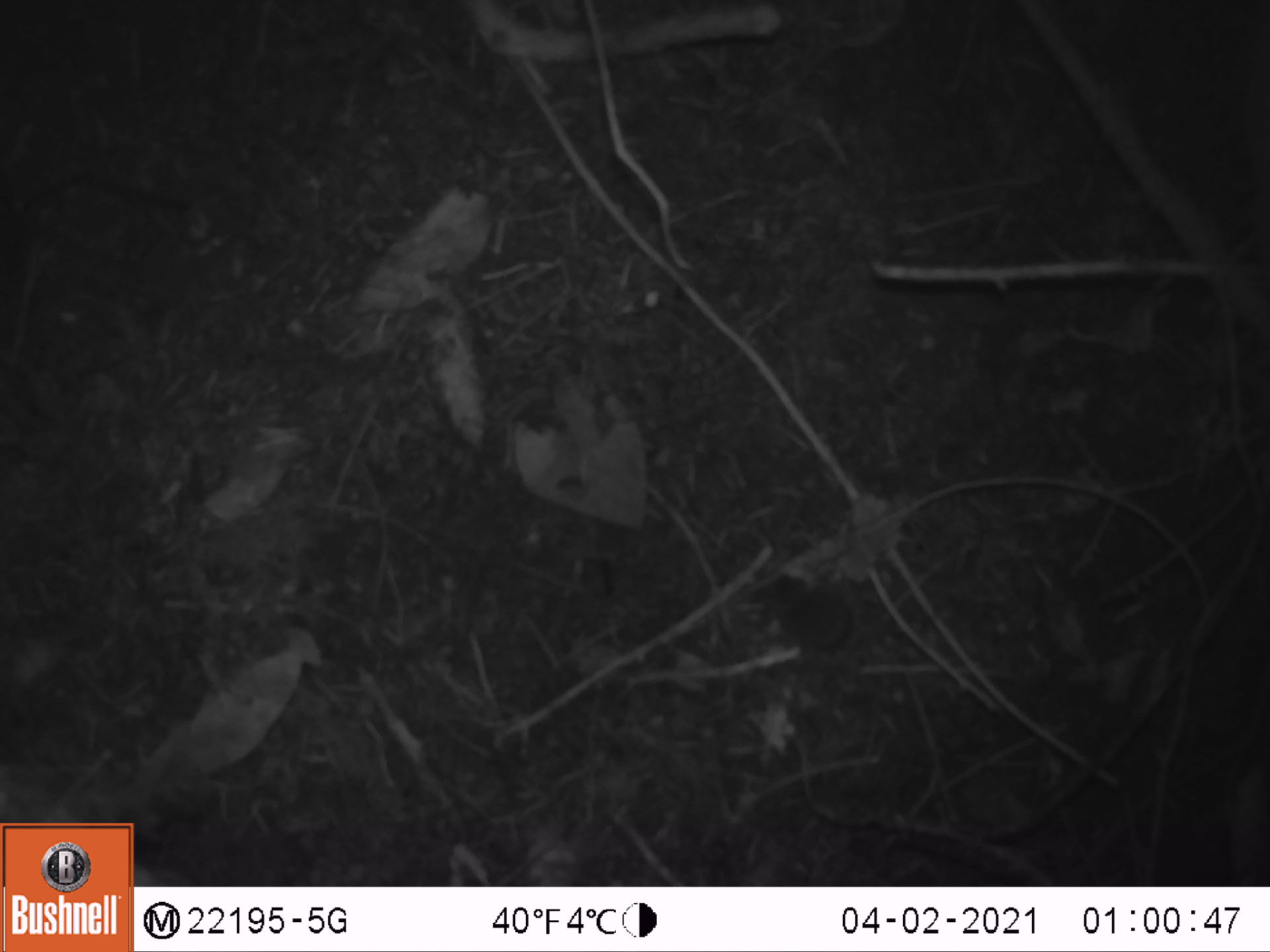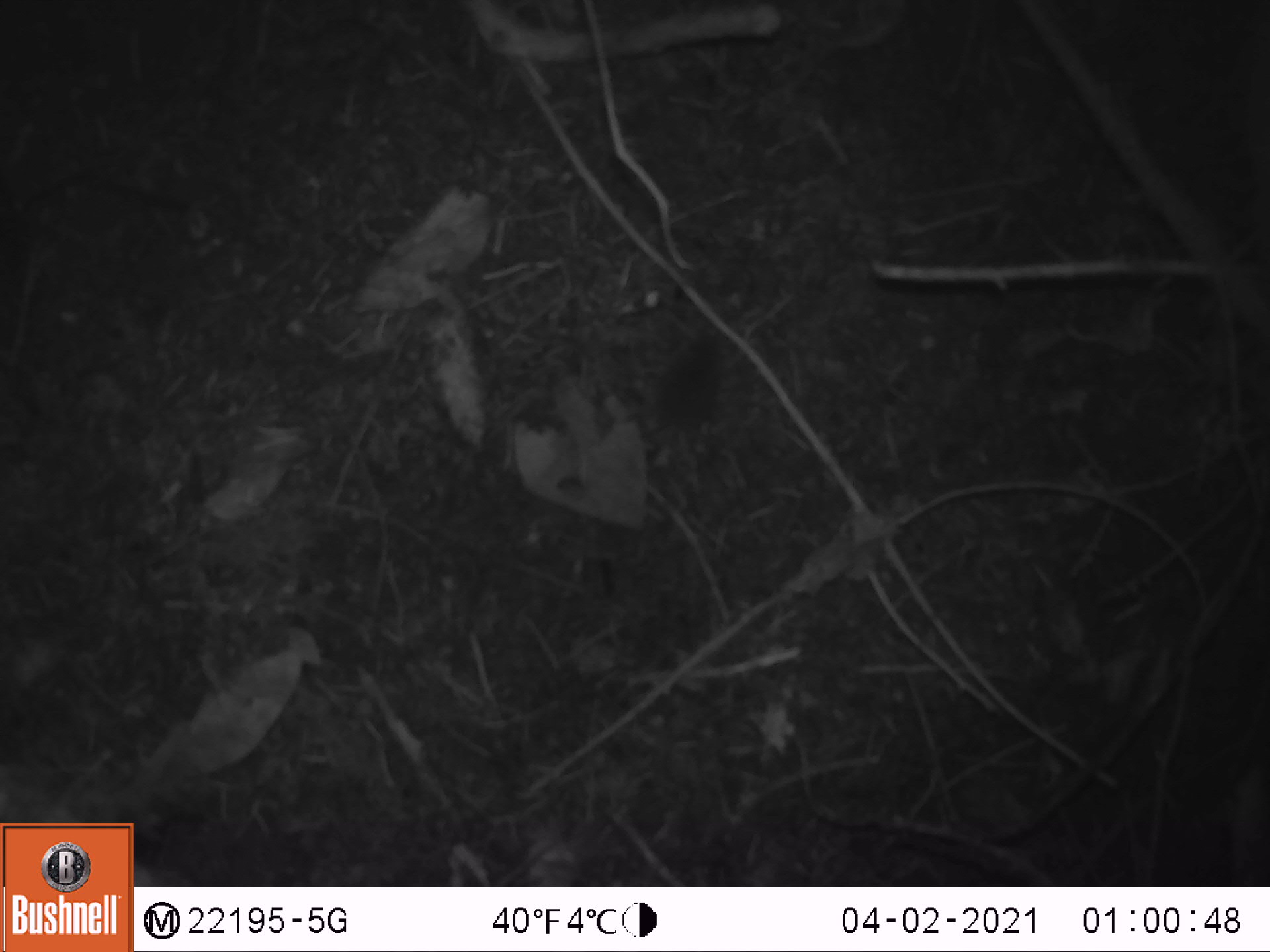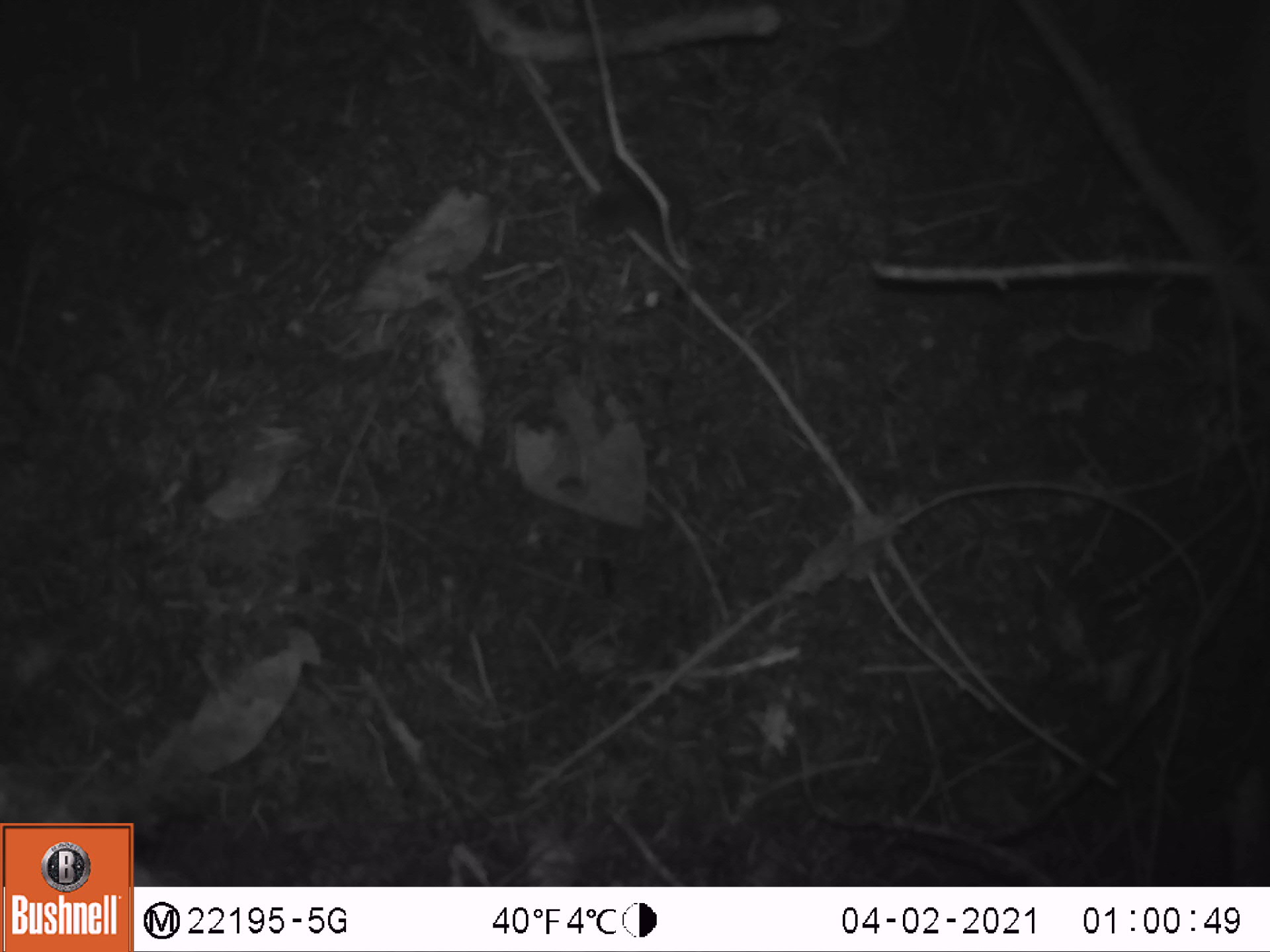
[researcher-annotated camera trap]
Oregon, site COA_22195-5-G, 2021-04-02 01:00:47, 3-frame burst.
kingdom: Animalia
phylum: Chordata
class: Mammalia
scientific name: Mammalia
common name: small mammal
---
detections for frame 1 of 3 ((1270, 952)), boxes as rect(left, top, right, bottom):
small mammal: rect(729, 544, 947, 706)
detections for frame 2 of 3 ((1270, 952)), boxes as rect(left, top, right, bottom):
small mammal: rect(592, 308, 780, 493)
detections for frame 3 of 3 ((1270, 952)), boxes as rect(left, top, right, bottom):
small mammal: rect(540, 165, 765, 360)